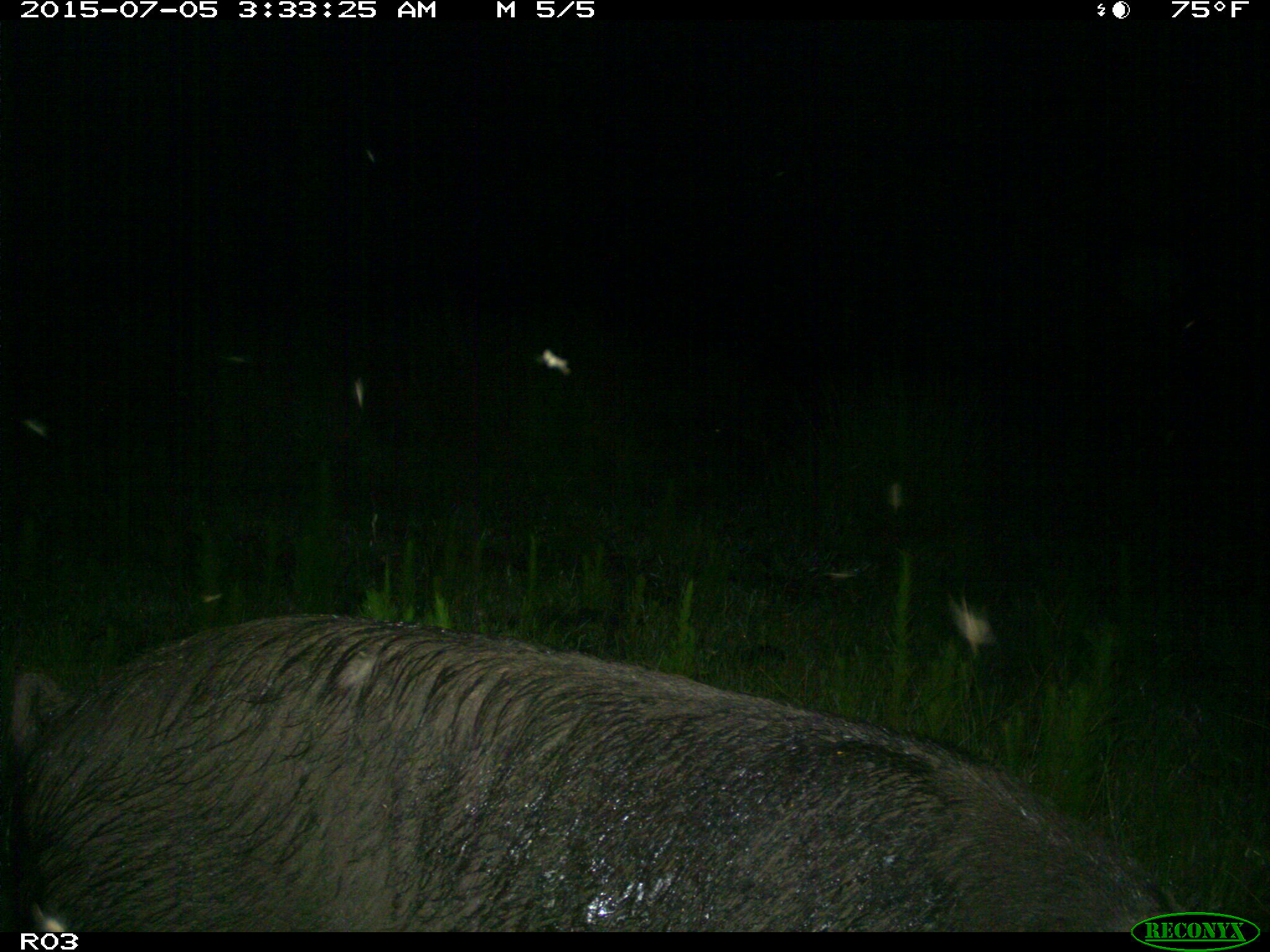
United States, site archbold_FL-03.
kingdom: Animalia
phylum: Chordata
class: Mammalia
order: Artiodactyla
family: Suidae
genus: Sus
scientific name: Sus scrofa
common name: wild boar